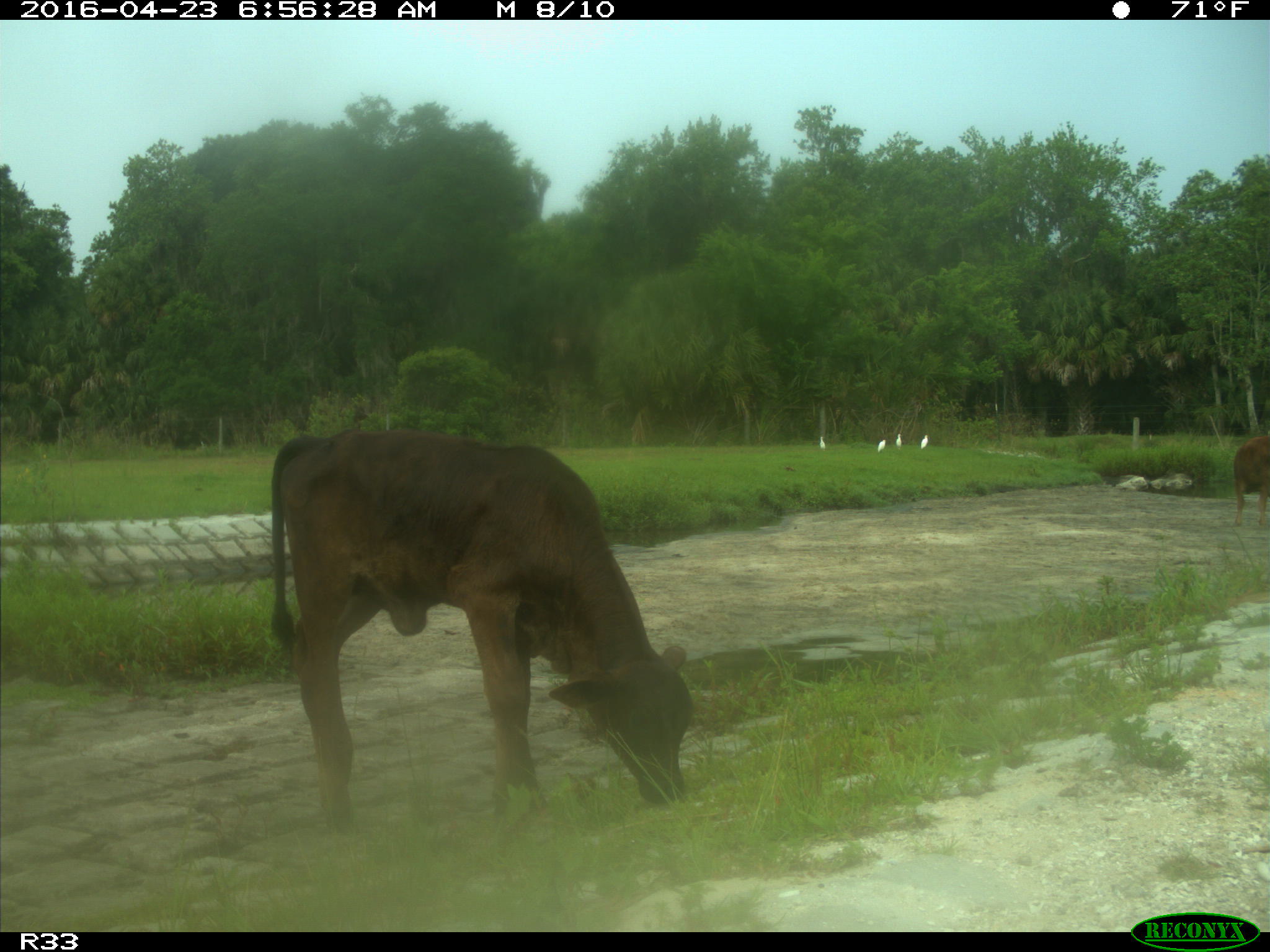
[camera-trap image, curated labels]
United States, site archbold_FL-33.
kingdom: Animalia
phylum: Chordata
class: Mammalia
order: Artiodactyla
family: Bovidae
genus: Bos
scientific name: Bos taurus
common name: domestic cow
Bos taurus (domestic cow).